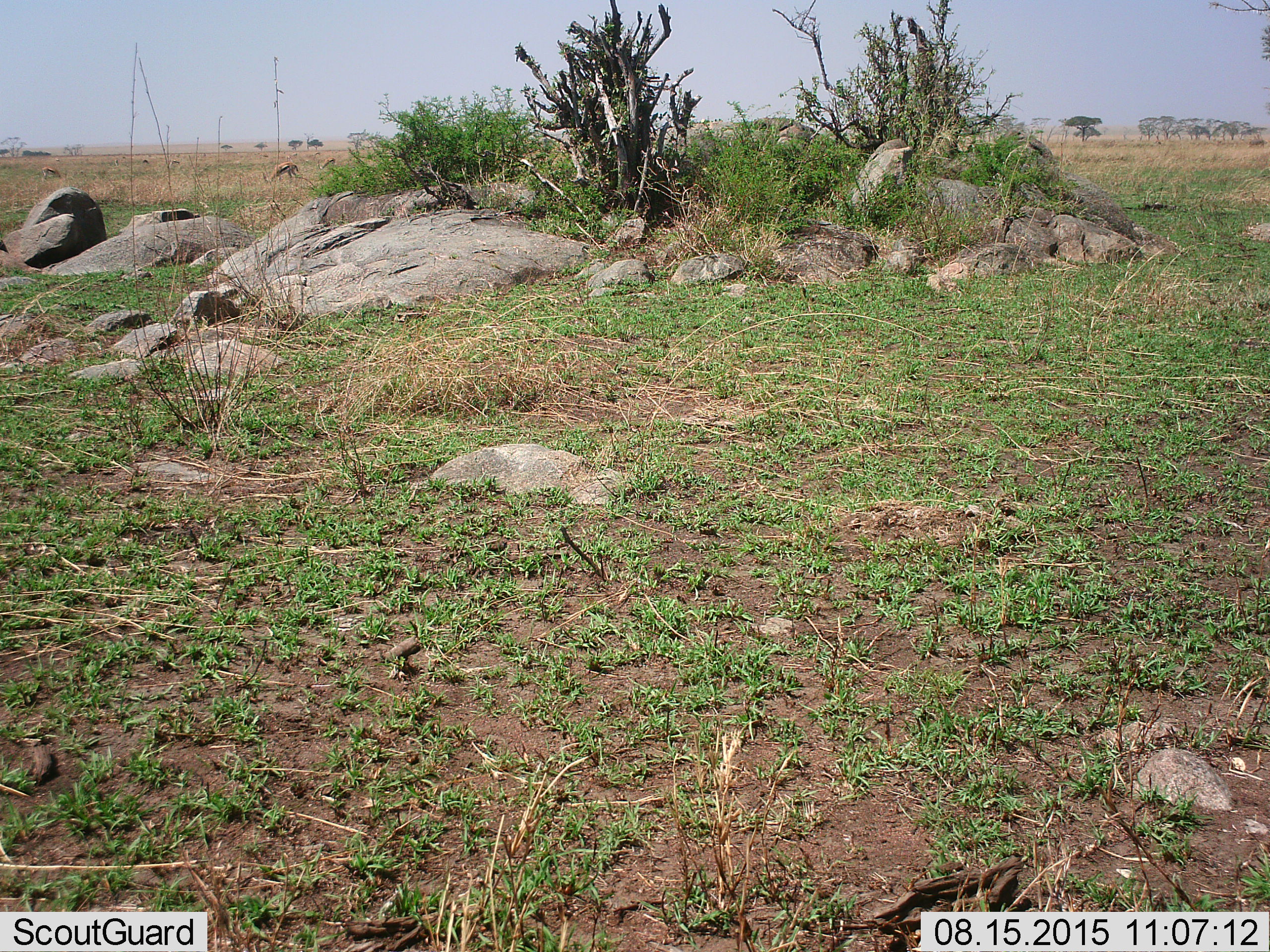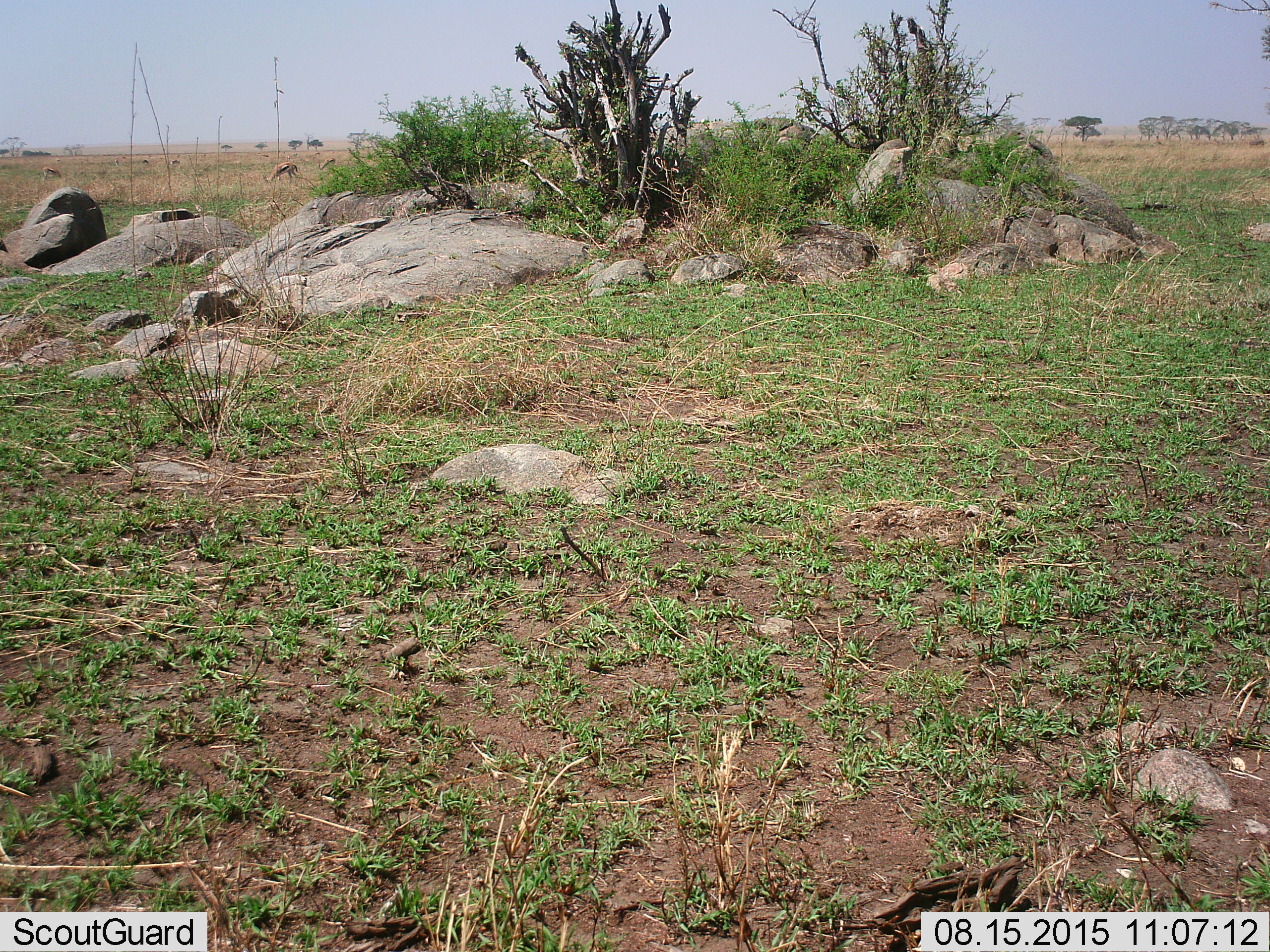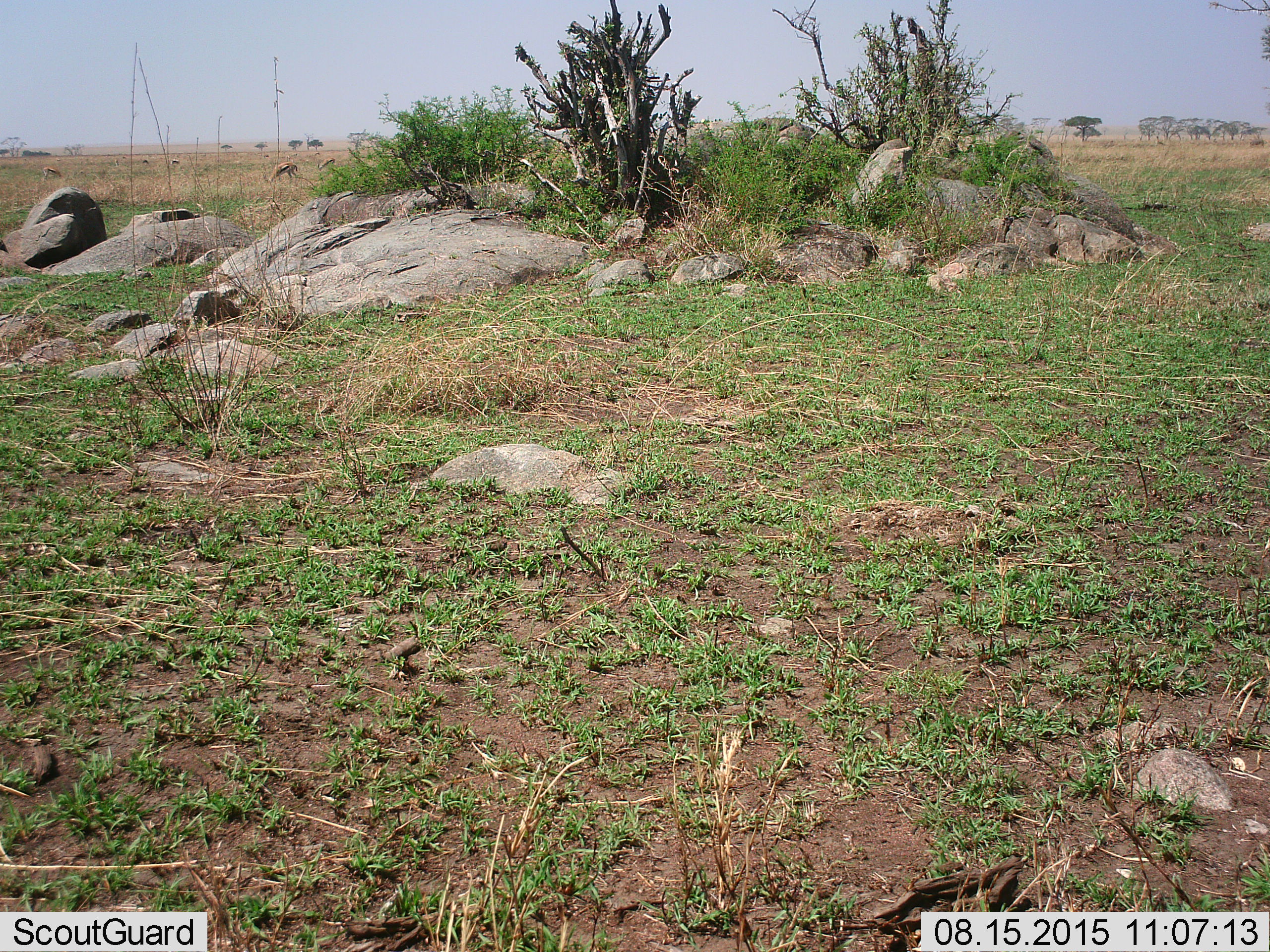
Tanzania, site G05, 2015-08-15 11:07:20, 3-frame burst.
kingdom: Animalia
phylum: Chordata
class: Mammalia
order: Artiodactyla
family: Bovidae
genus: Eudorcas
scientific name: Eudorcas thomsonii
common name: thomson's gazelle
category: gazellethomsons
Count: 6.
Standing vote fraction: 46%.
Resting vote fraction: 0%.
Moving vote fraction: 23%.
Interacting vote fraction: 0%.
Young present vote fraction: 0%.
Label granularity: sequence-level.